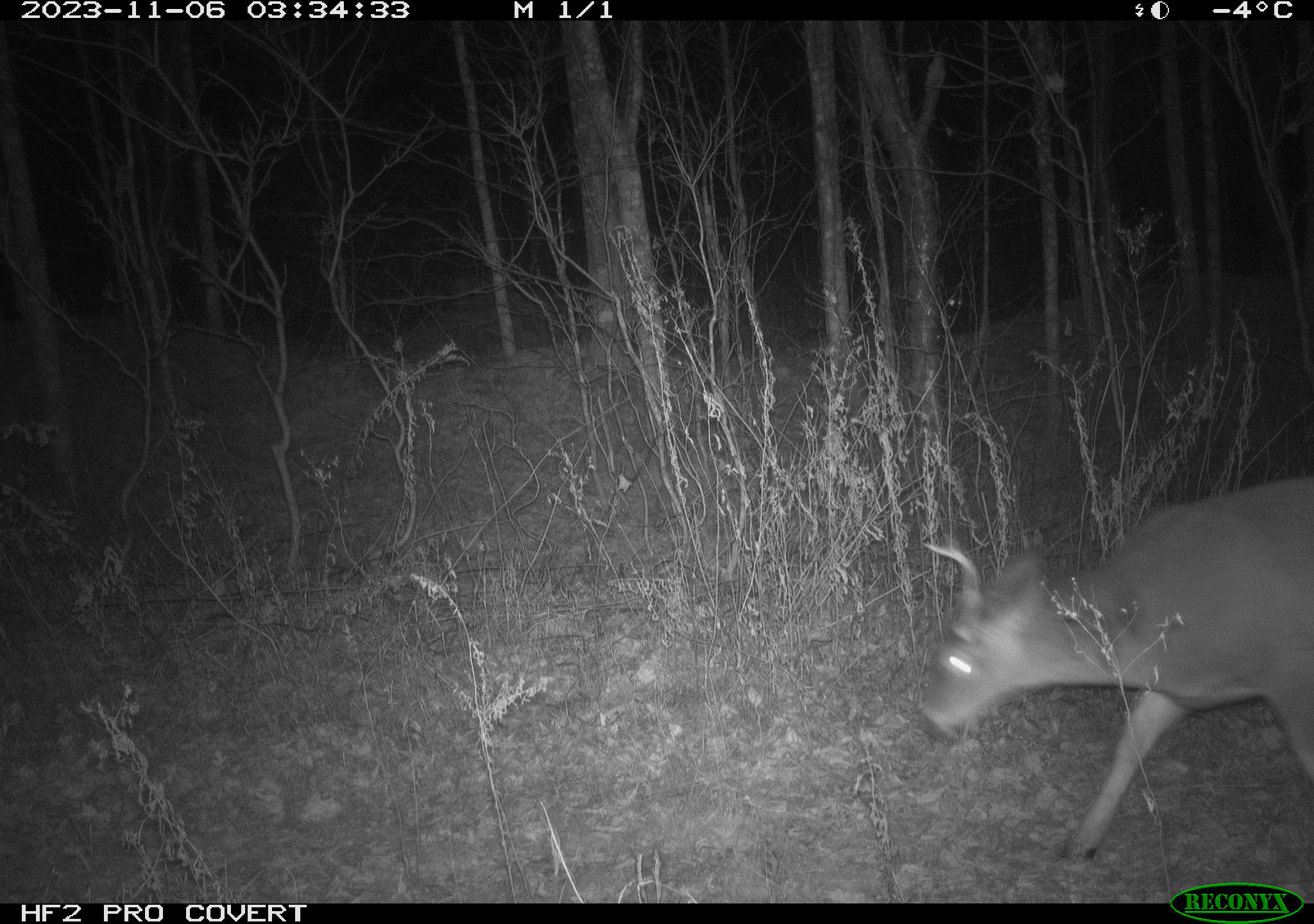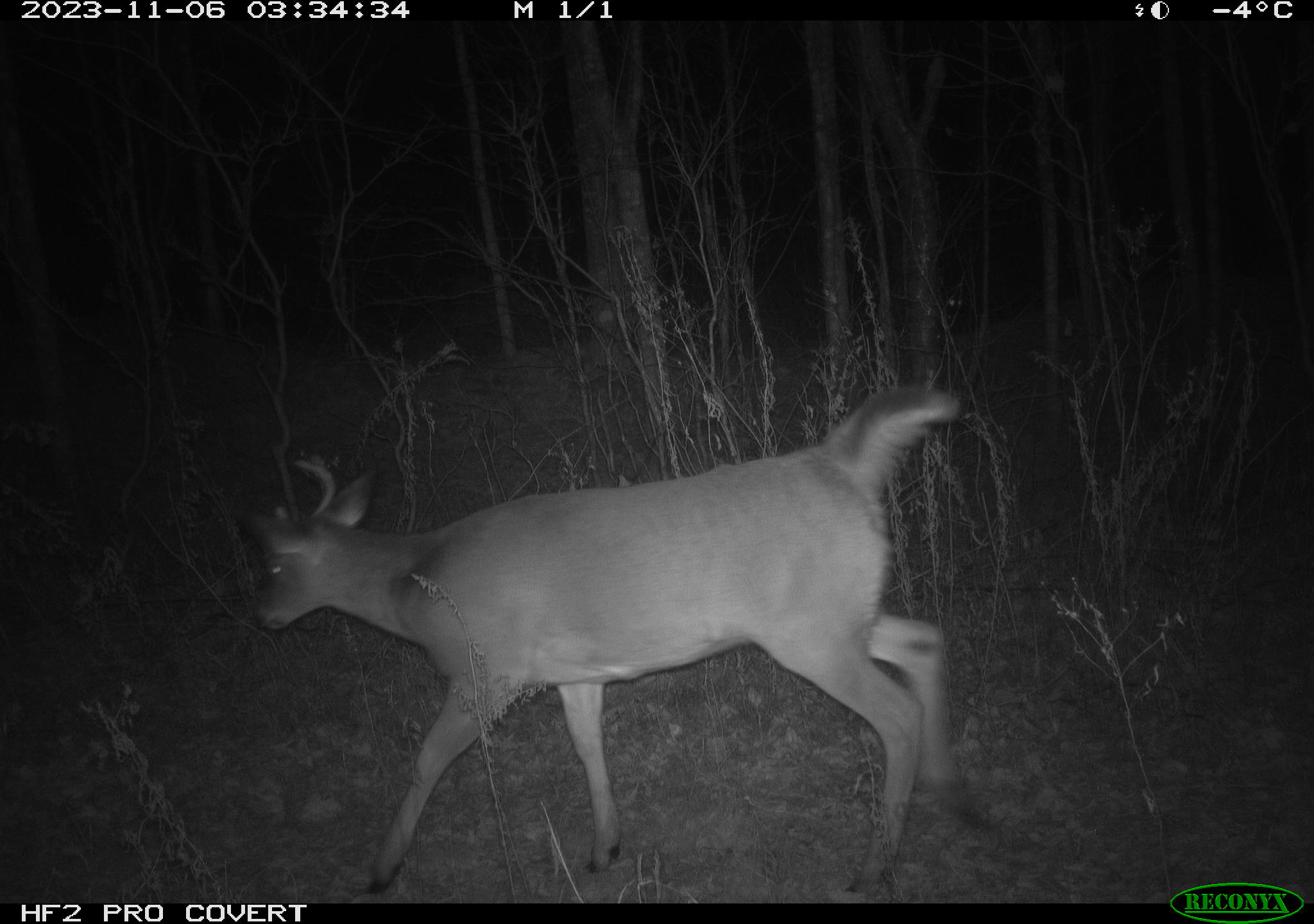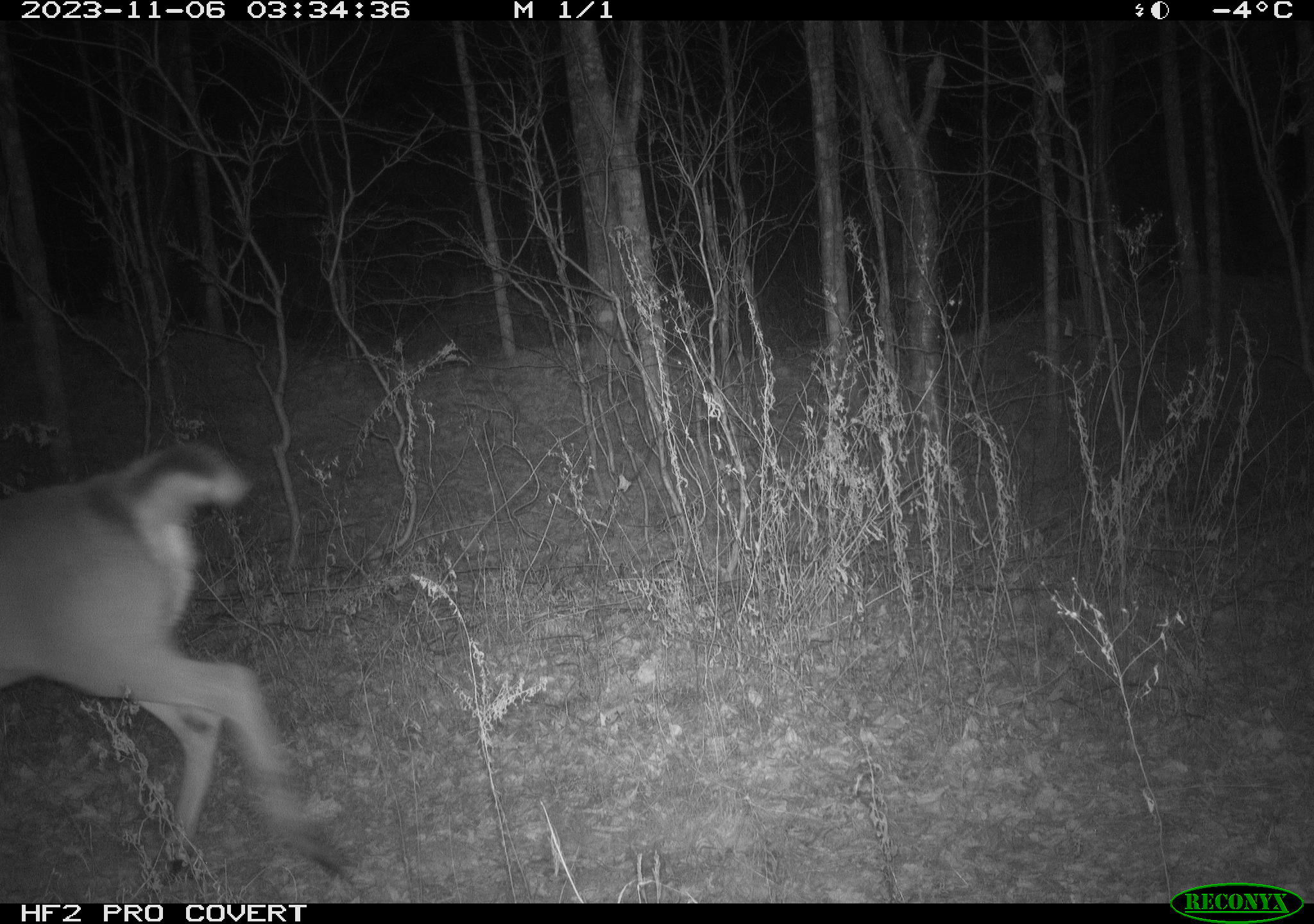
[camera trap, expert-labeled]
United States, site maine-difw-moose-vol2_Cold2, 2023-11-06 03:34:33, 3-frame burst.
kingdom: Animalia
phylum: Chordata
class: Mammalia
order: Artiodactyla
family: Cervidae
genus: Odocoileus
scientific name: Odocoileus virginianus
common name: white-tailed deer